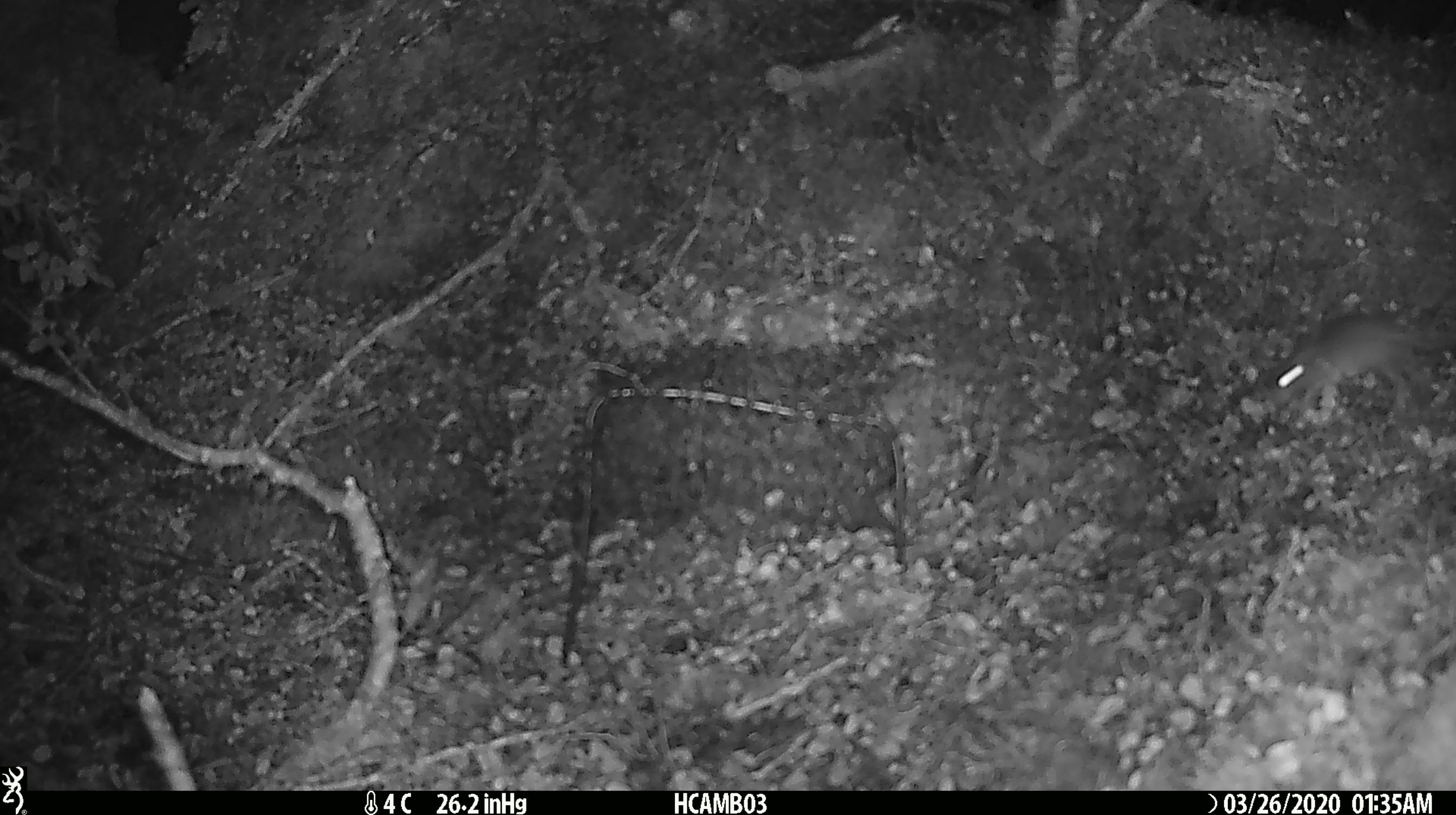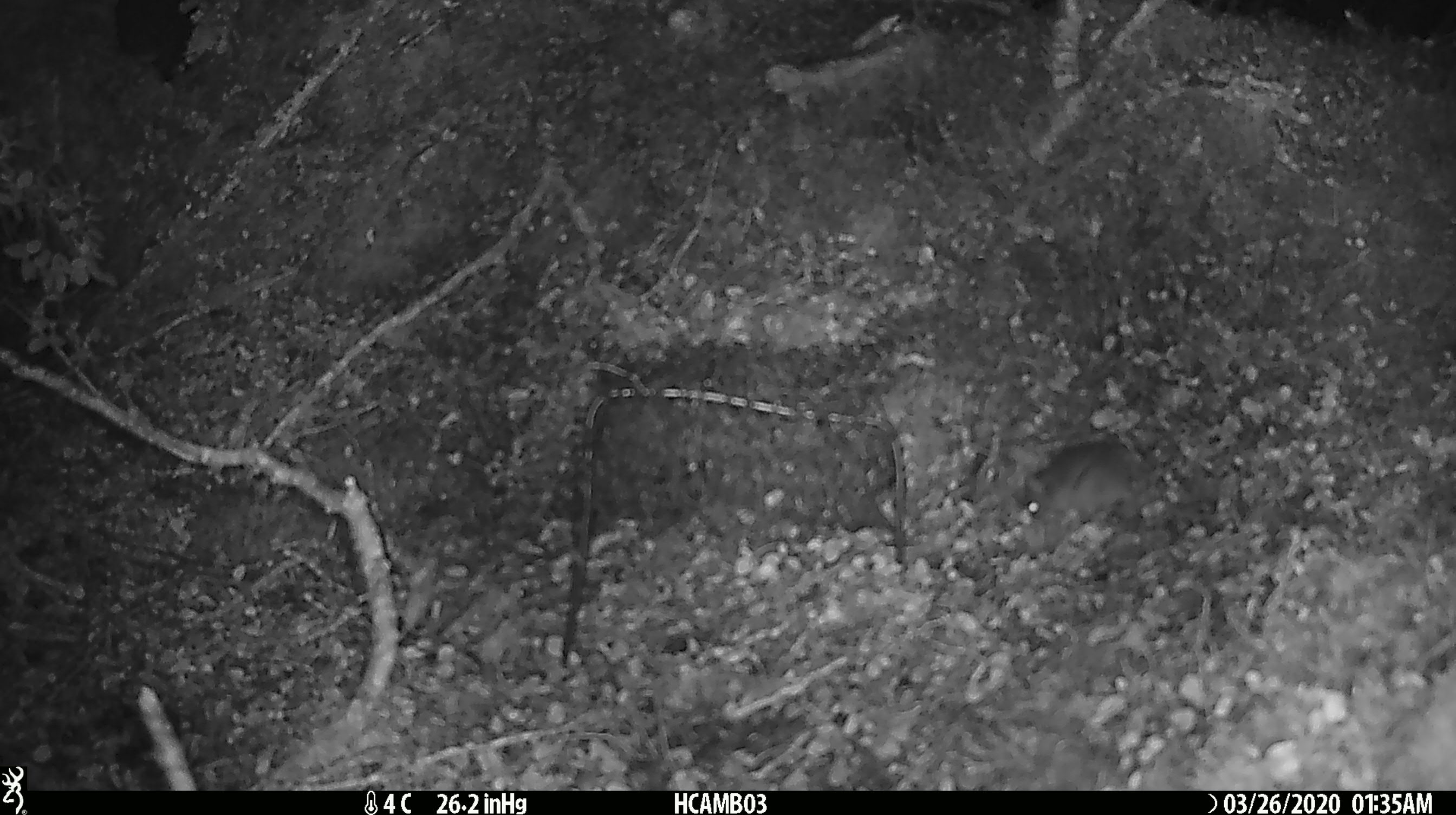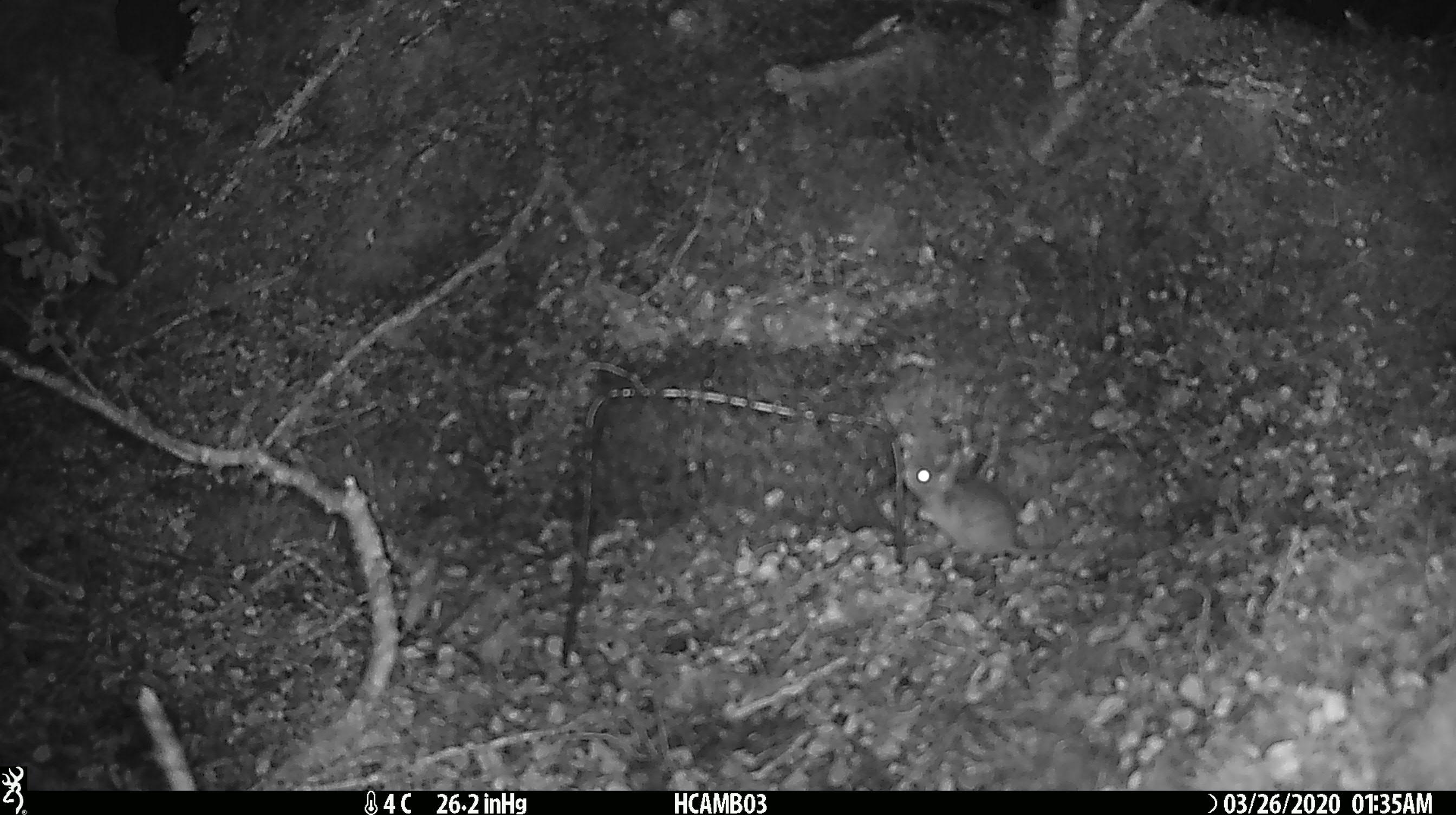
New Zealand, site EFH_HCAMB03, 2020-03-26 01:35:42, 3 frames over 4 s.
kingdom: Animalia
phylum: Chordata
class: Mammalia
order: Rodentia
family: Muridae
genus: Mus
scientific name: Mus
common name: mouse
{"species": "mouse (Mus)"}